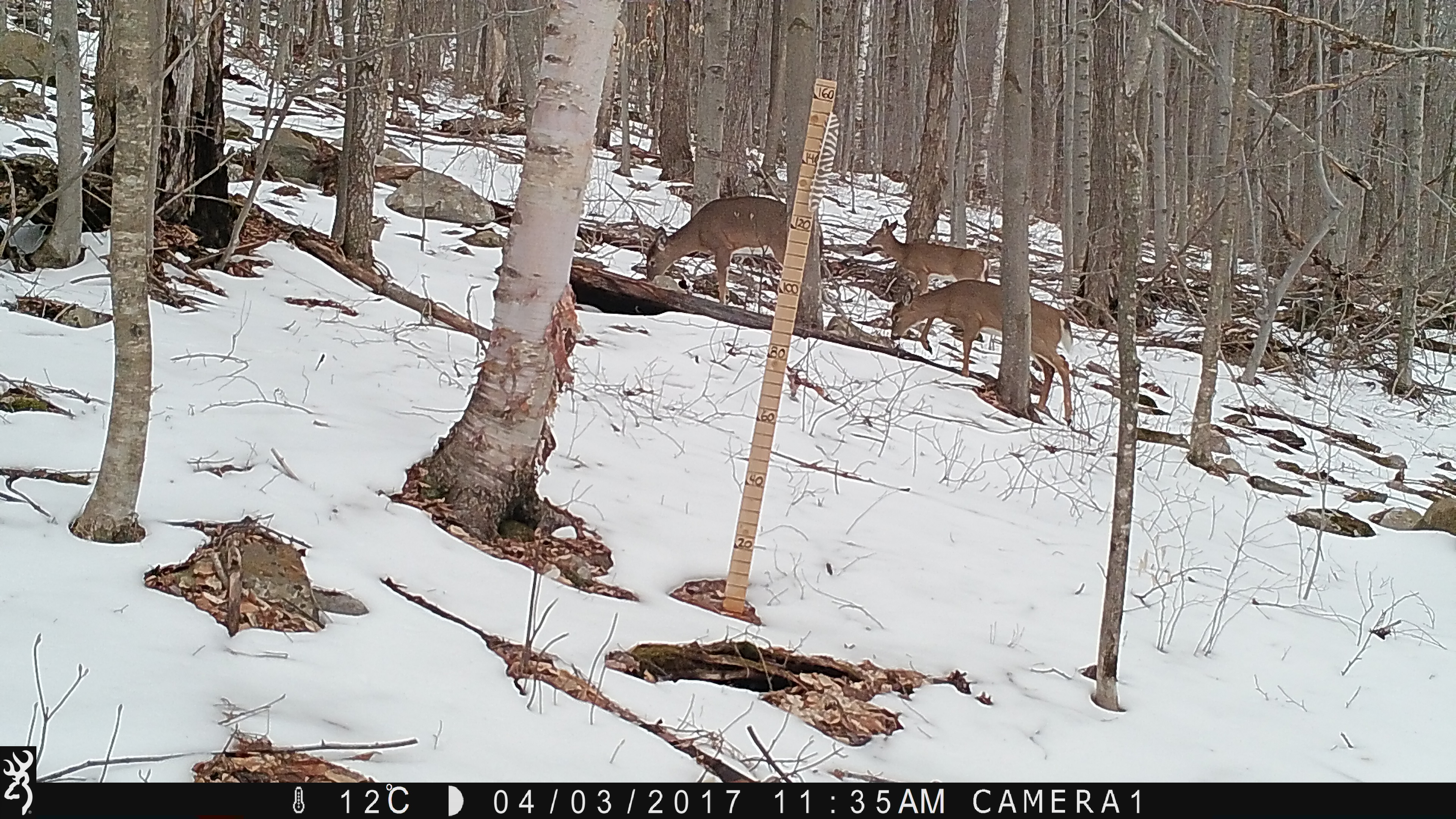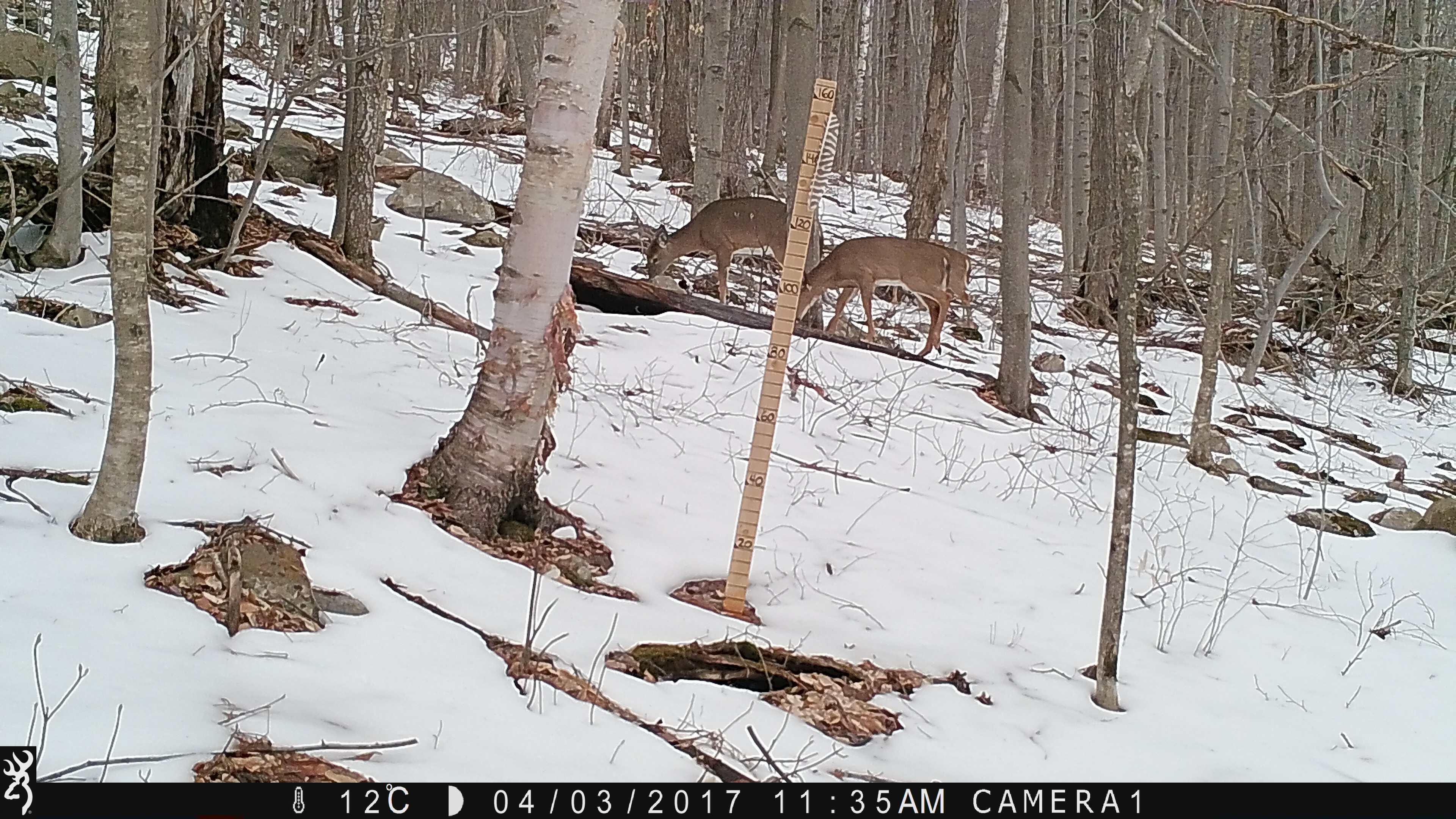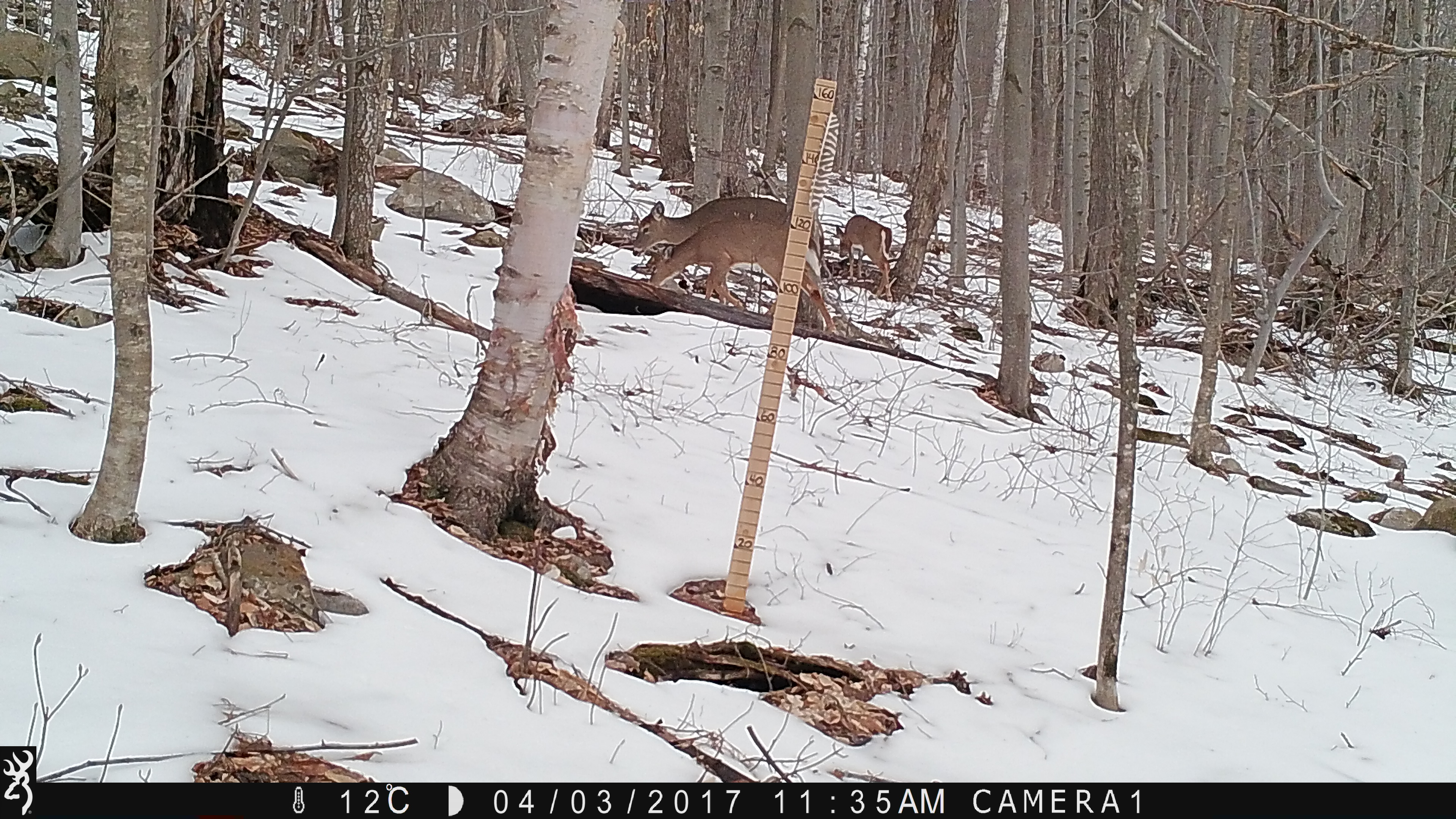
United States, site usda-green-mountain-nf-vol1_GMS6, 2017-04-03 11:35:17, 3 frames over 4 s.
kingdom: Animalia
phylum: Chordata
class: Mammalia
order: Artiodactyla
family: Cervidae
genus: Odocoileus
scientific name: Odocoileus virginianus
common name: white-tailed deer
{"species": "white-tailed deer (Odocoileus virginianus)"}